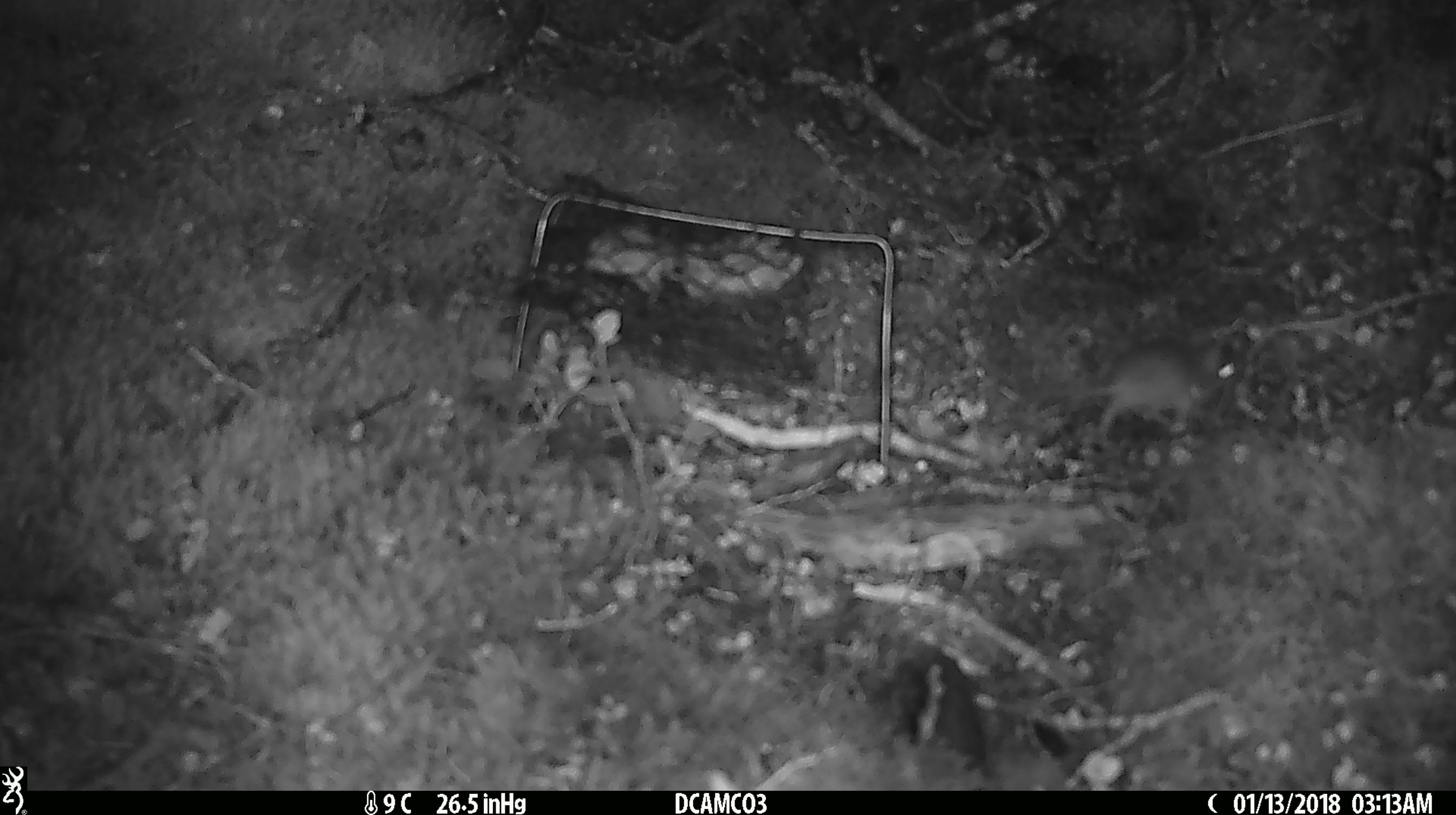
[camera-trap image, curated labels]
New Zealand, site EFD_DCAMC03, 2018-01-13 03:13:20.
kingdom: Animalia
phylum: Chordata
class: Mammalia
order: Rodentia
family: Muridae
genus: Mus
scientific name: Mus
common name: mouse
Mouse (Mus).